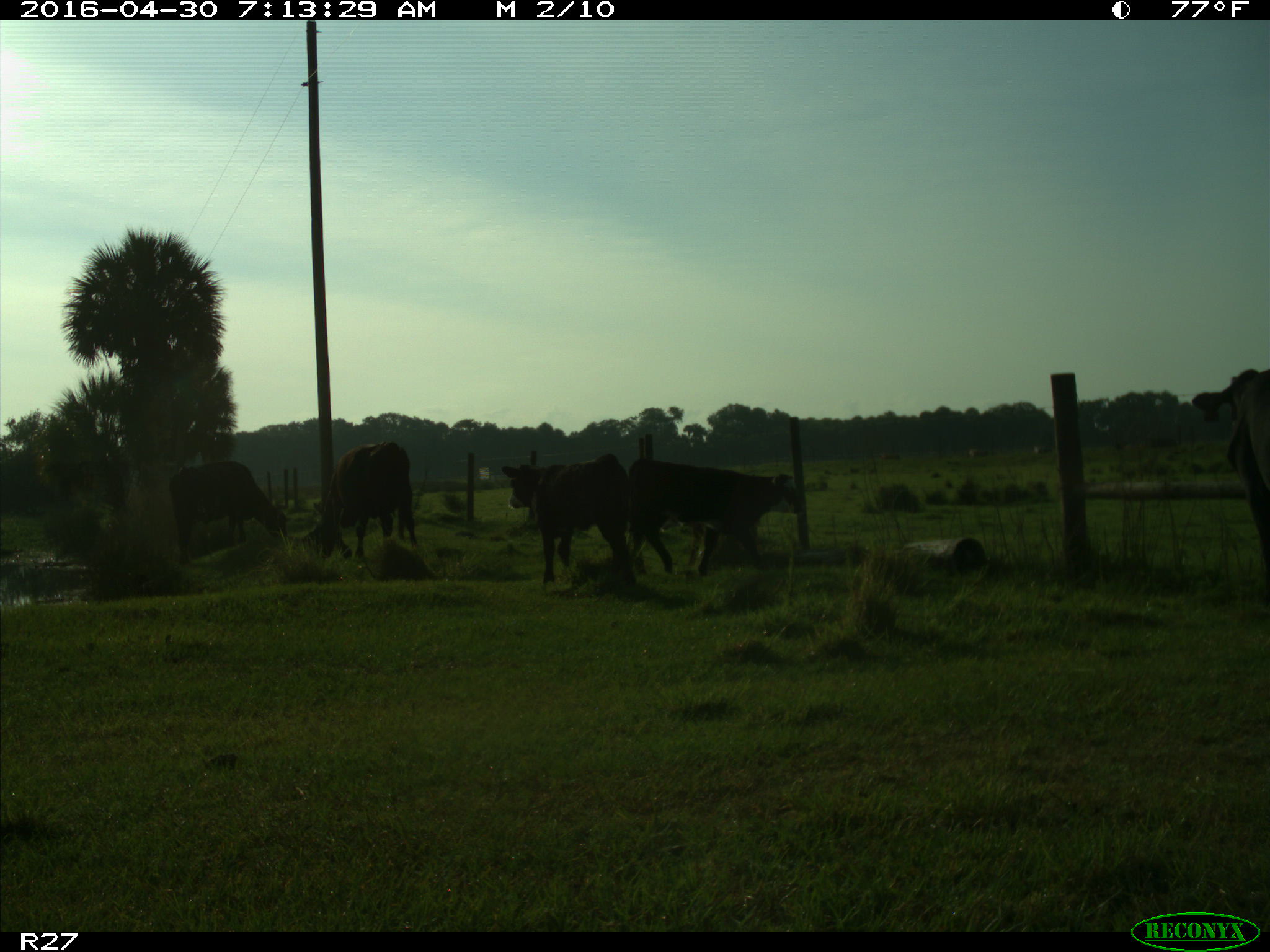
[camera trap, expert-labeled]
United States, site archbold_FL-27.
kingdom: Animalia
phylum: Chordata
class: Mammalia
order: Artiodactyla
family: Bovidae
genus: Bos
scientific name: Bos taurus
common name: domestic cow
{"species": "Bos taurus (domestic cow)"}